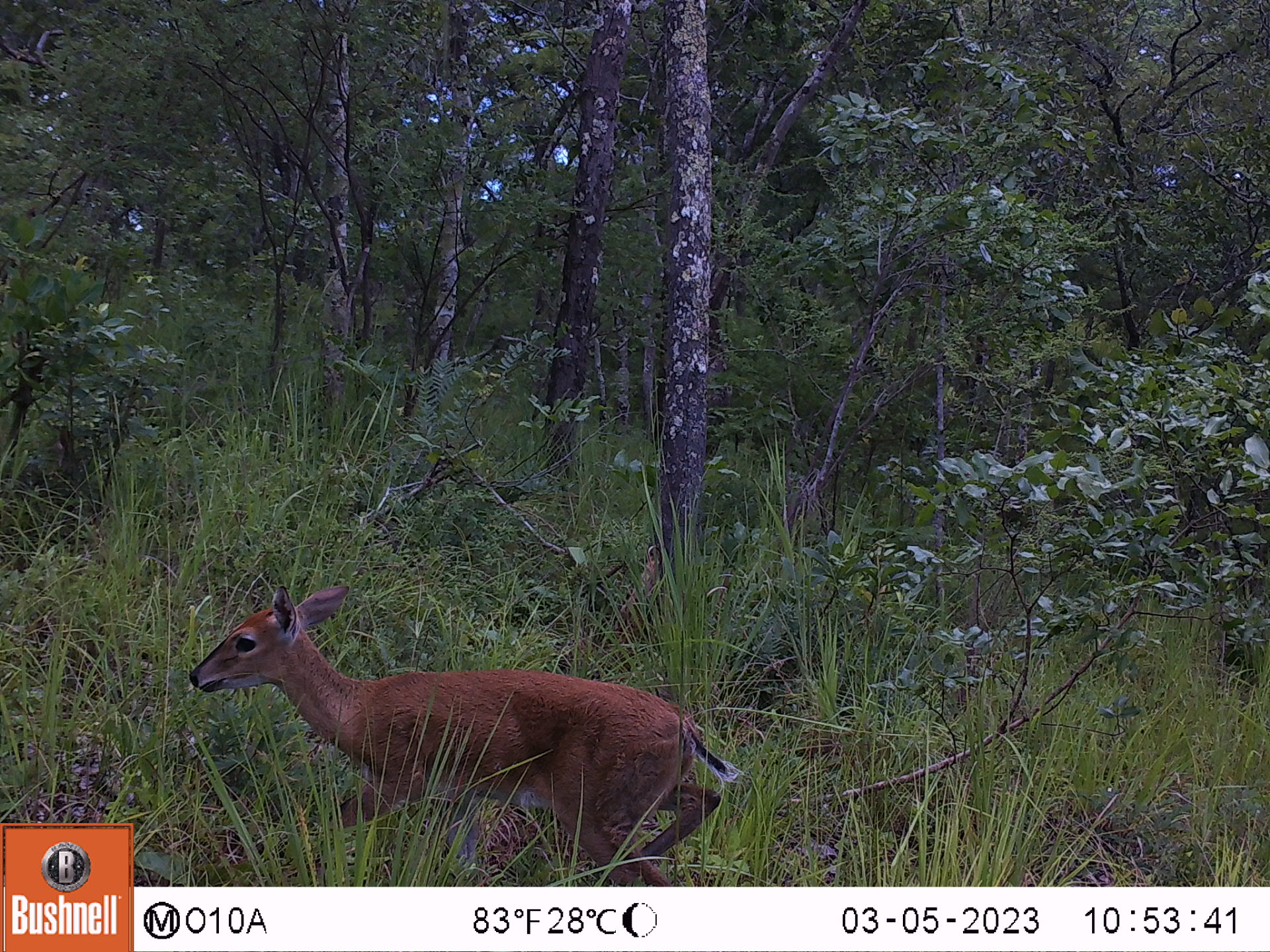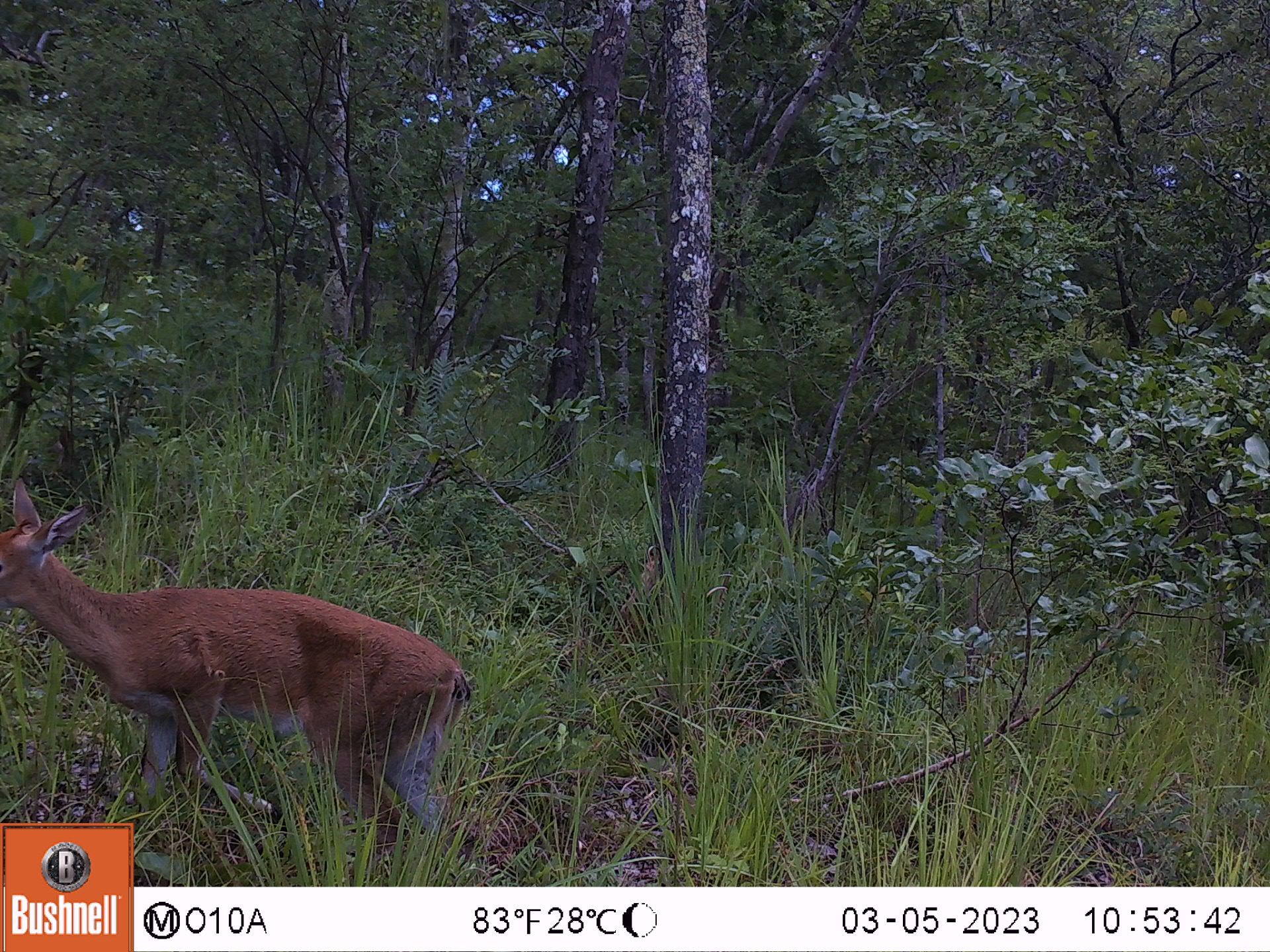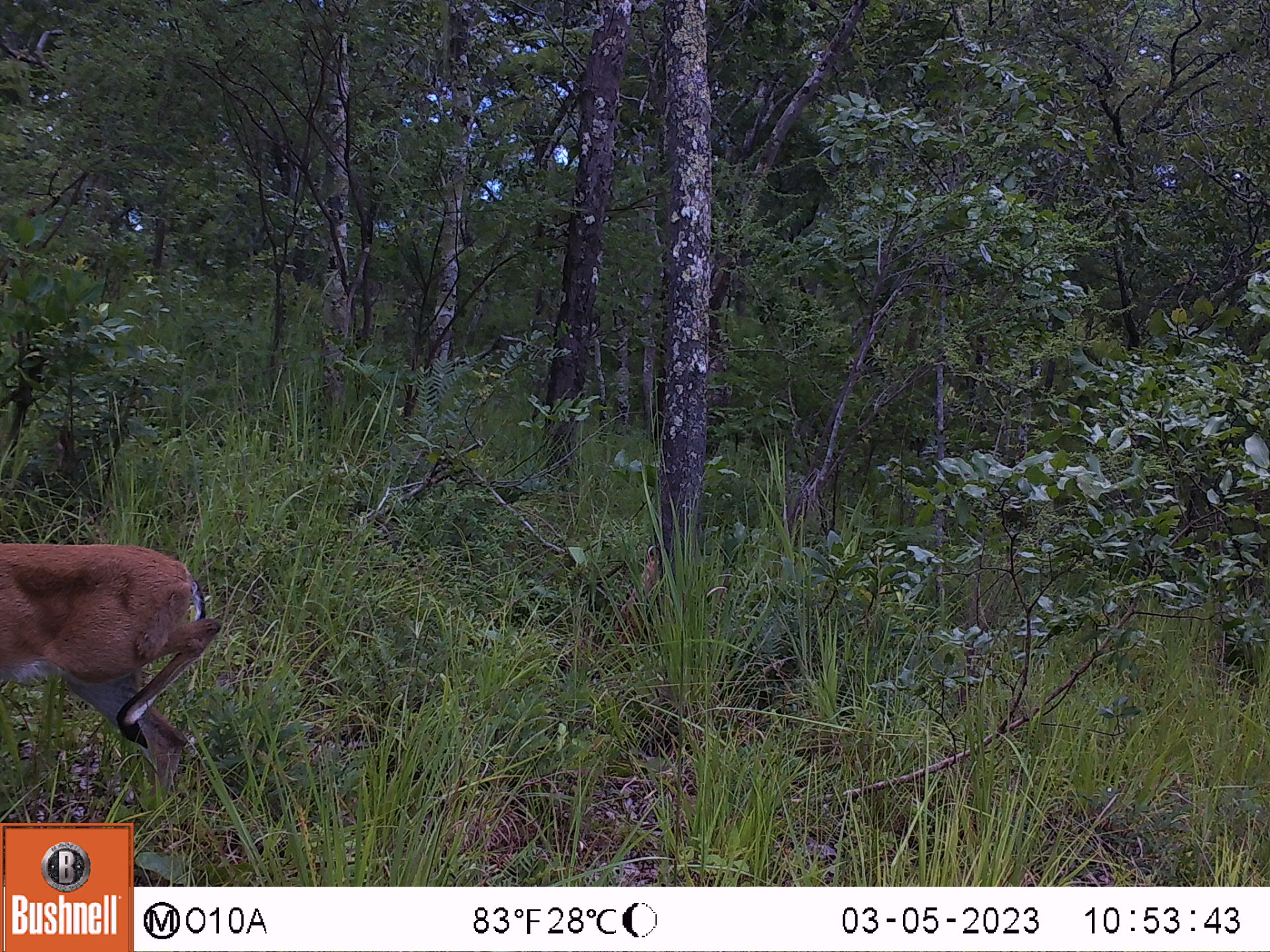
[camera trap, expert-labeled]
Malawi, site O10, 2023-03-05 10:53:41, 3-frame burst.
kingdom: Animalia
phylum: Chordata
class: Mammalia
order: Artiodactyla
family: Bovidae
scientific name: Antilopinae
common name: small antelope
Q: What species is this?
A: Small antelope (Antilopinae).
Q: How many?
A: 1.